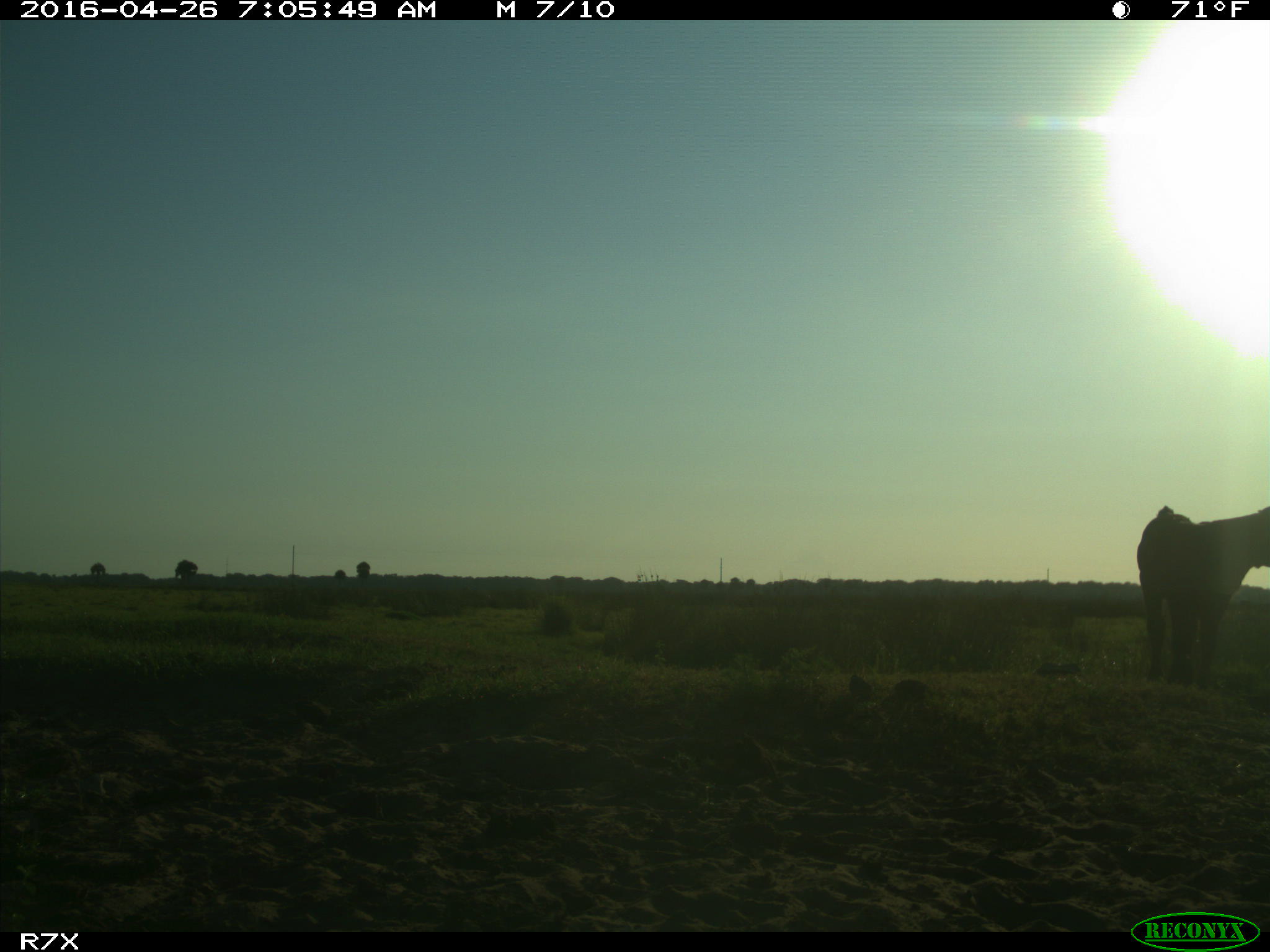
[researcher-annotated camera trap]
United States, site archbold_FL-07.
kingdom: Animalia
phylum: Chordata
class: Mammalia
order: Artiodactyla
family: Bovidae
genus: Bos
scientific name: Bos taurus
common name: domestic cow